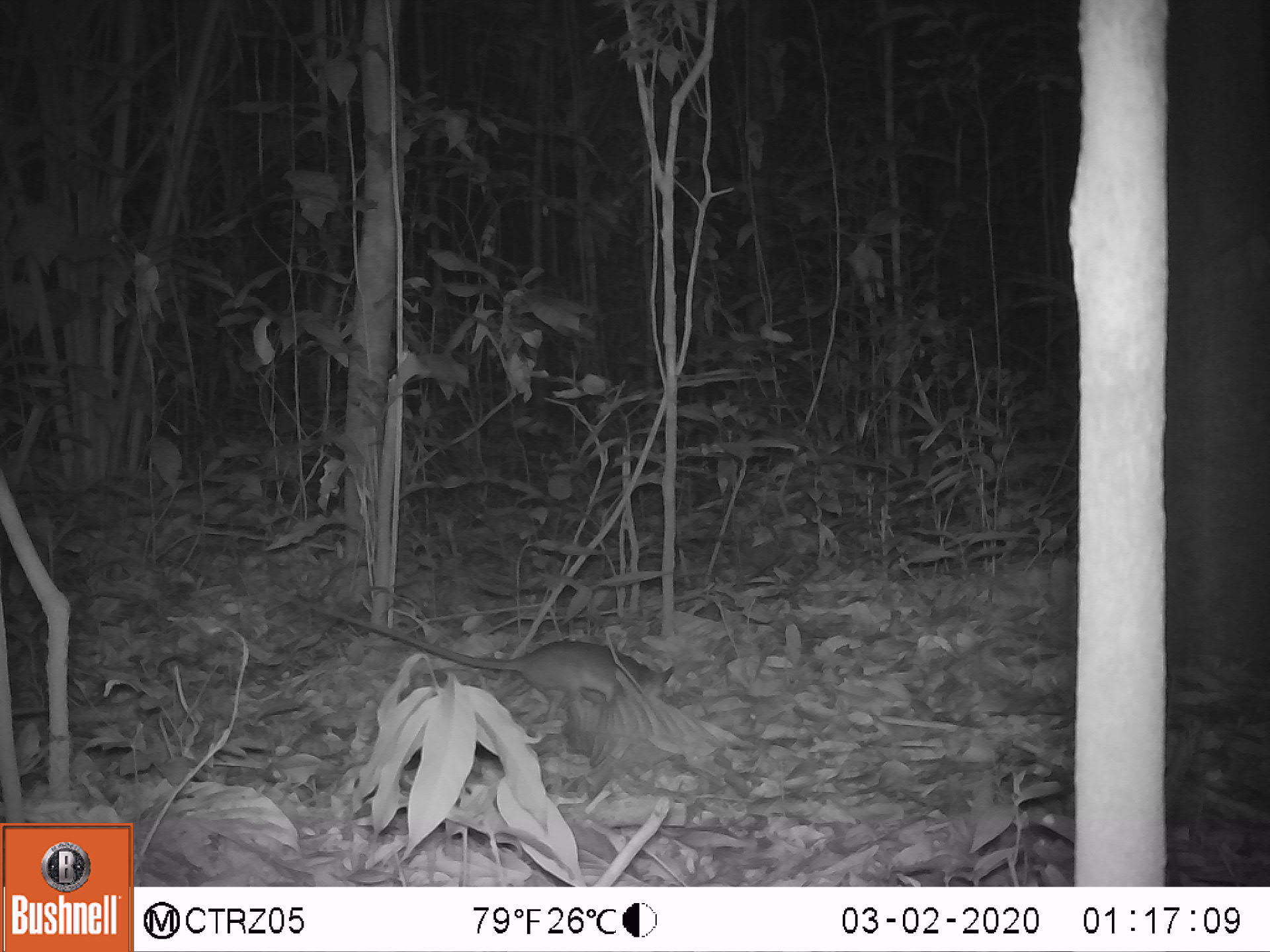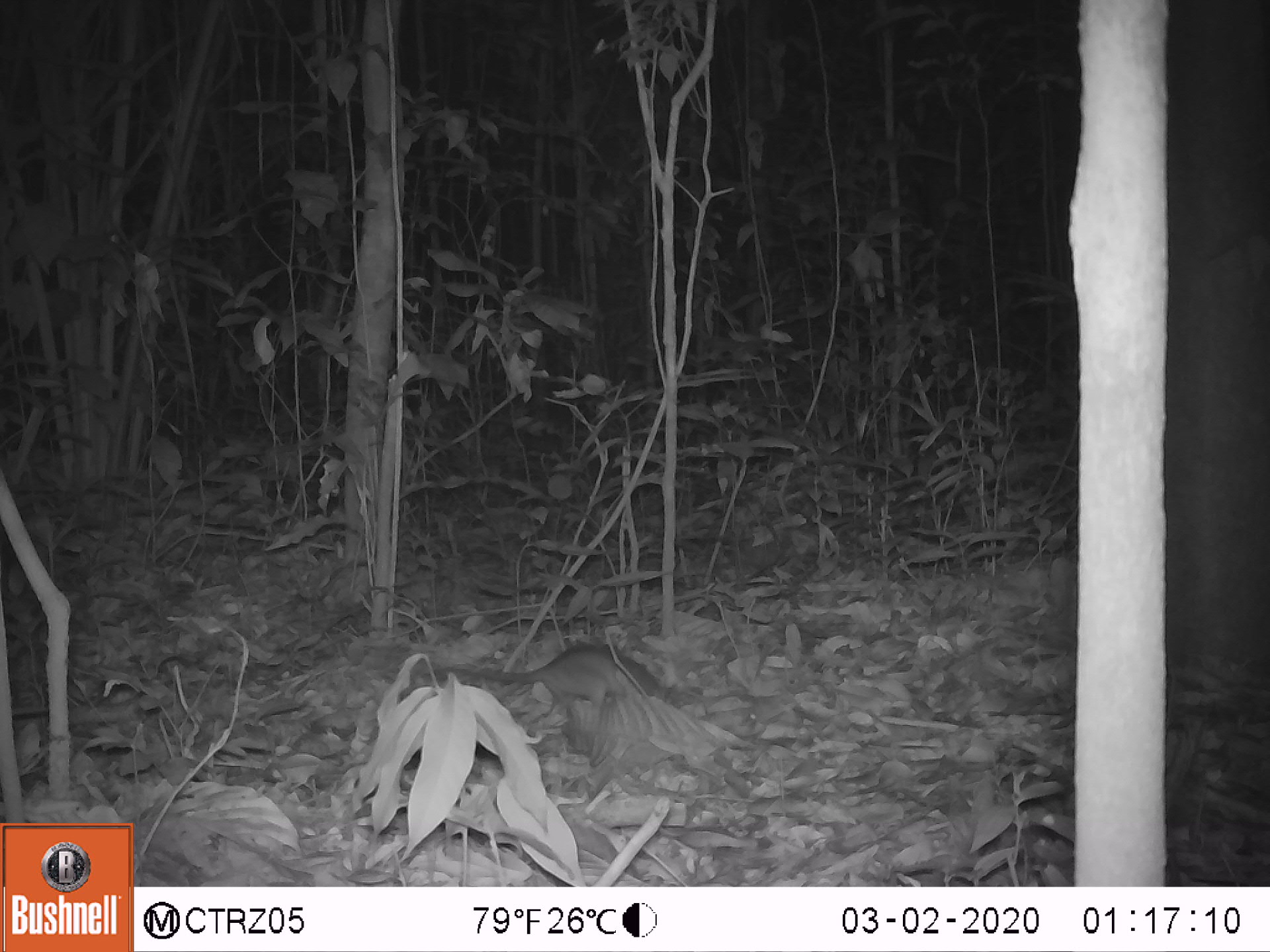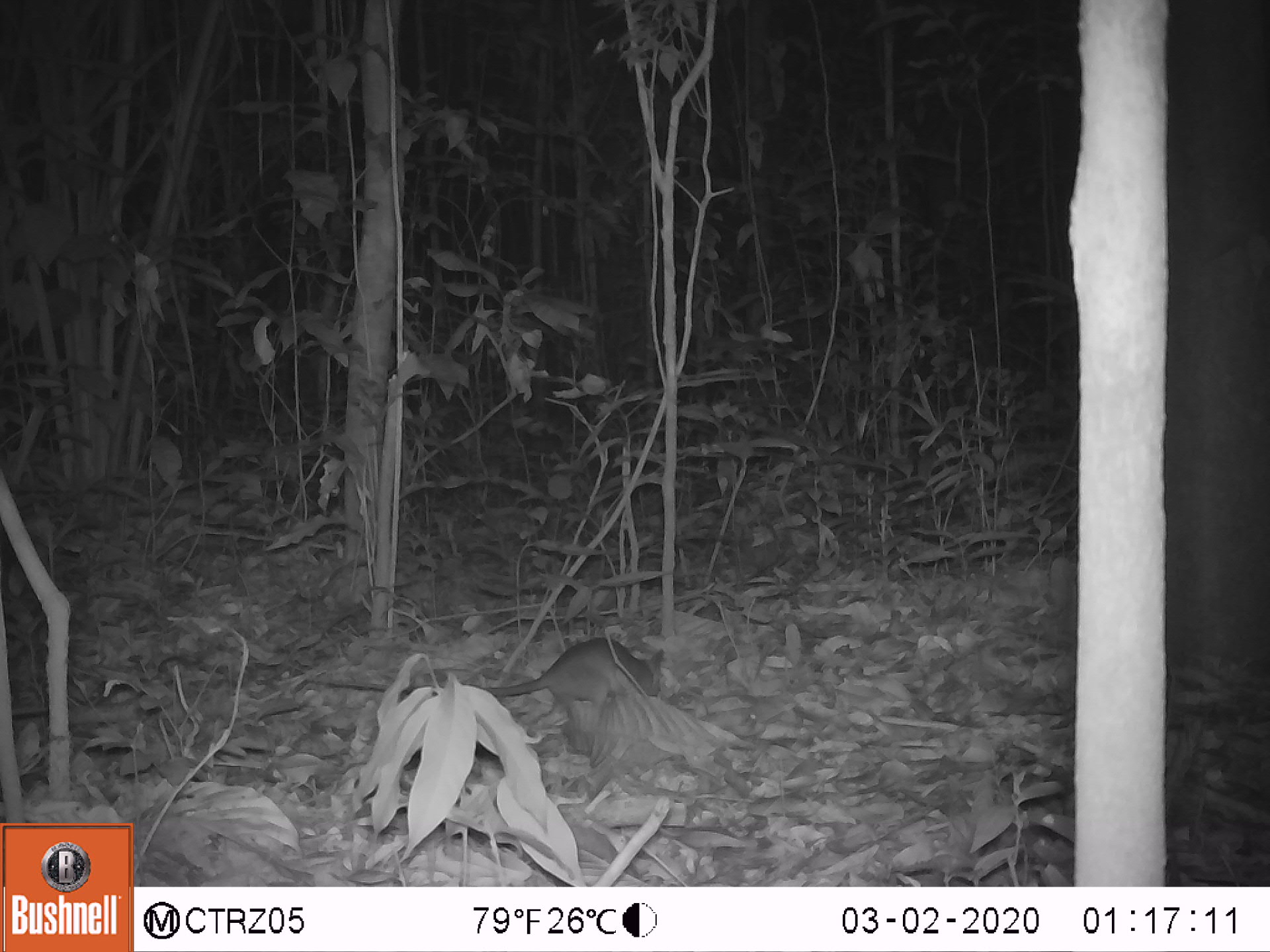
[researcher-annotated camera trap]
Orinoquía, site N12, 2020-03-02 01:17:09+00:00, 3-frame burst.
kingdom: Animalia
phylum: Chordata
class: Mammalia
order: Rodentia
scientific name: Rodentia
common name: rodent